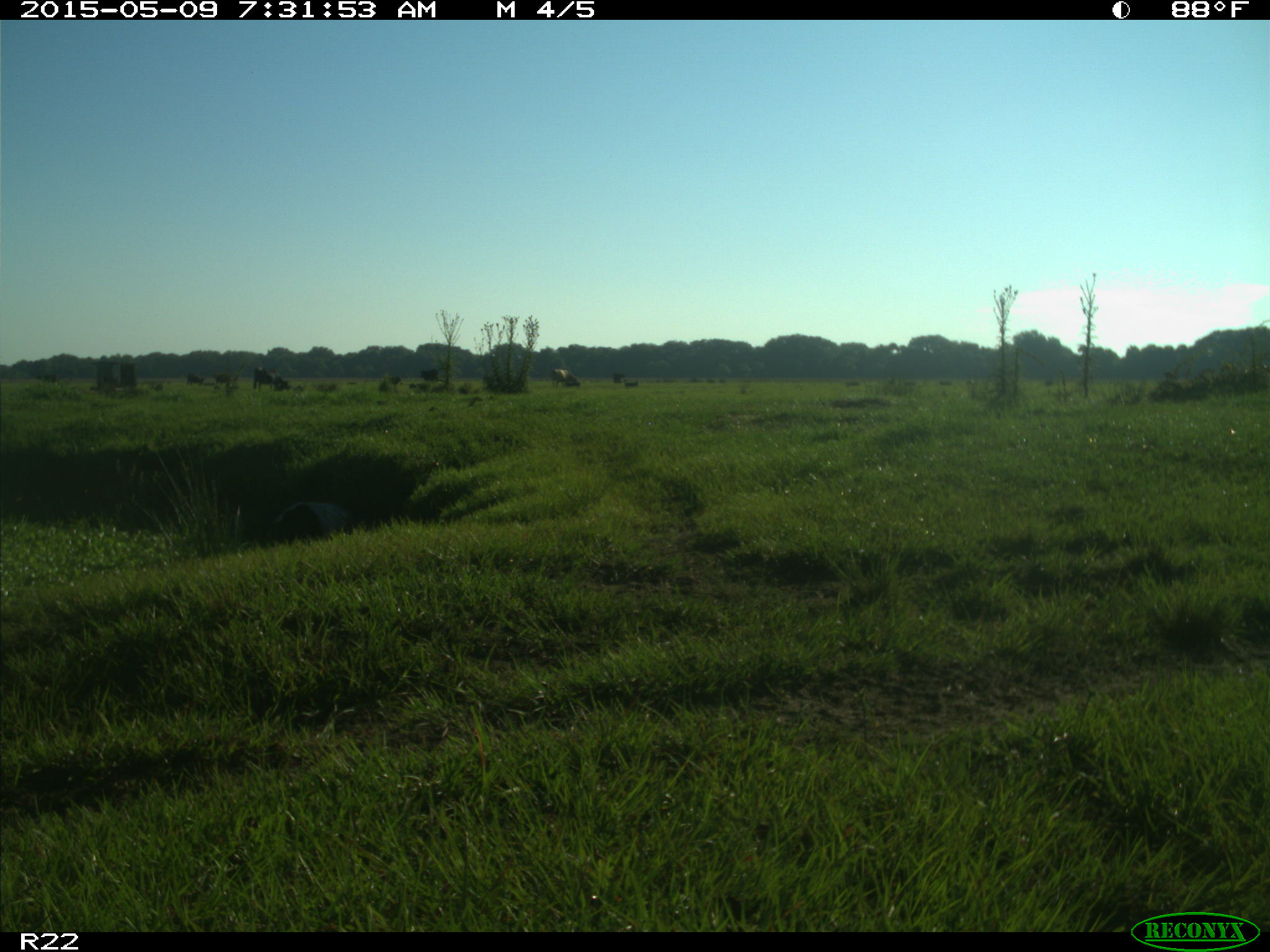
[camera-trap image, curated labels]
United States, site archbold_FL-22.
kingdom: Animalia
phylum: Chordata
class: Mammalia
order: Artiodactyla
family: Bovidae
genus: Bos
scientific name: Bos taurus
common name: domestic cow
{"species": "Bos taurus (domestic cow)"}